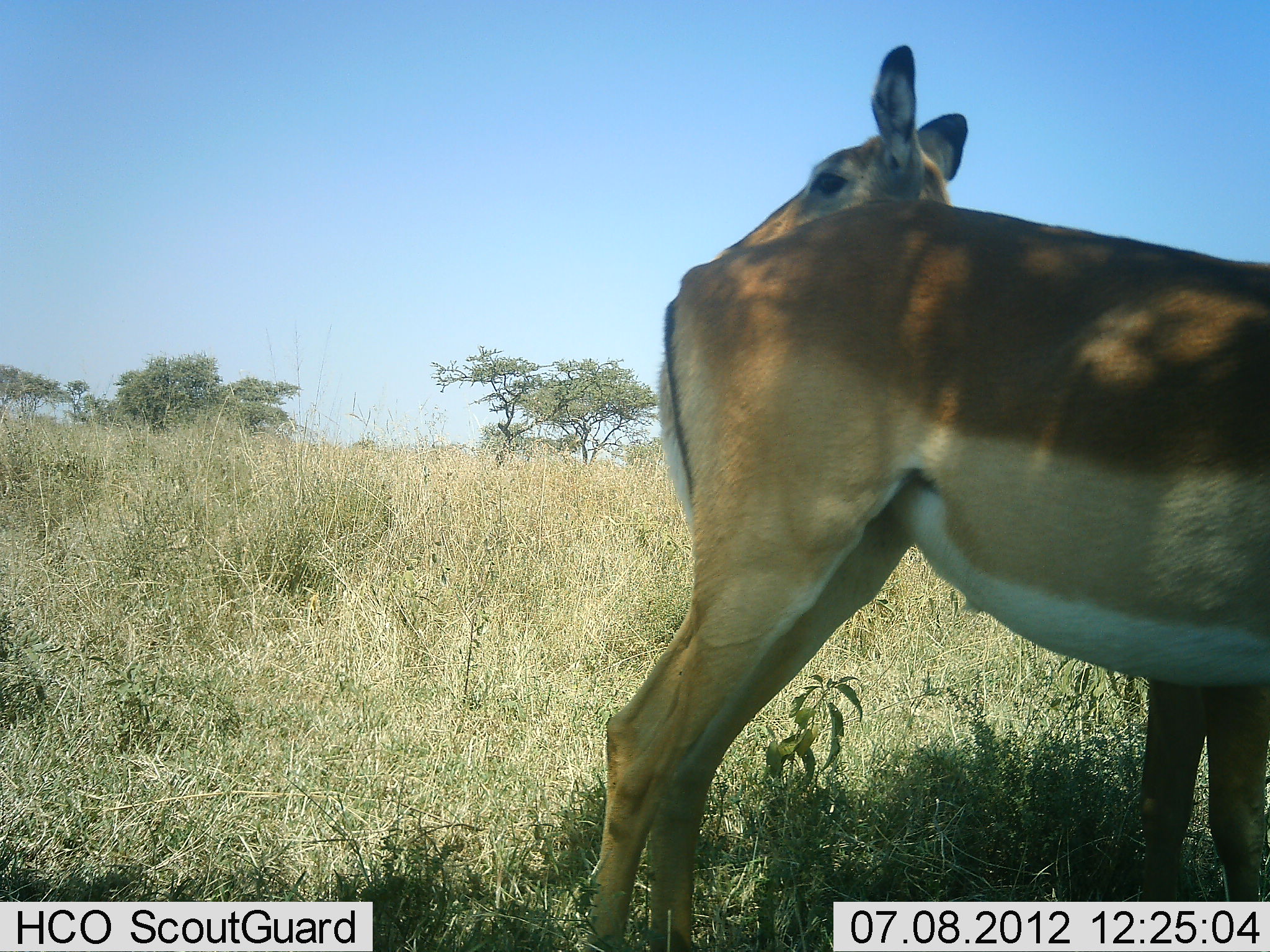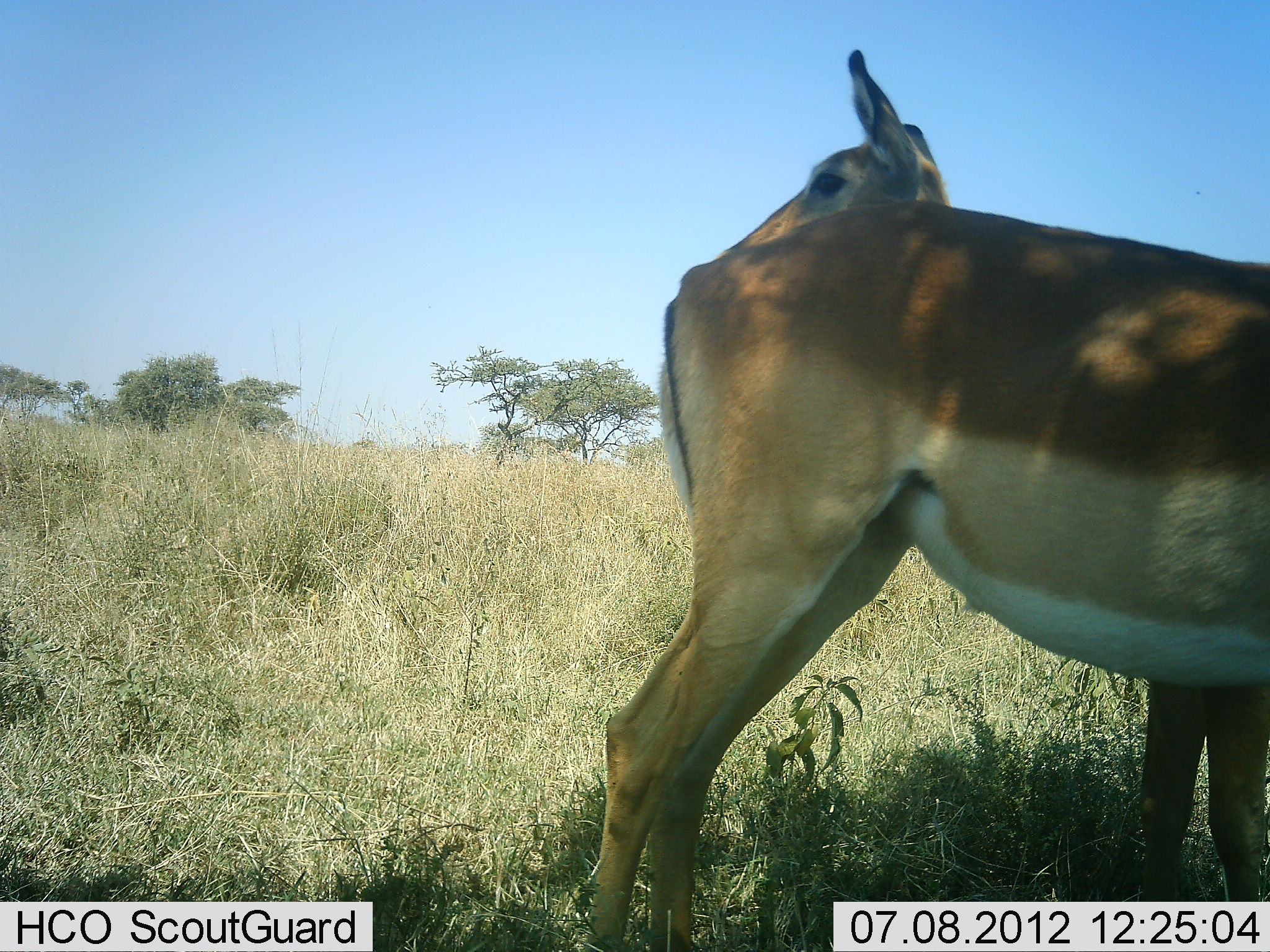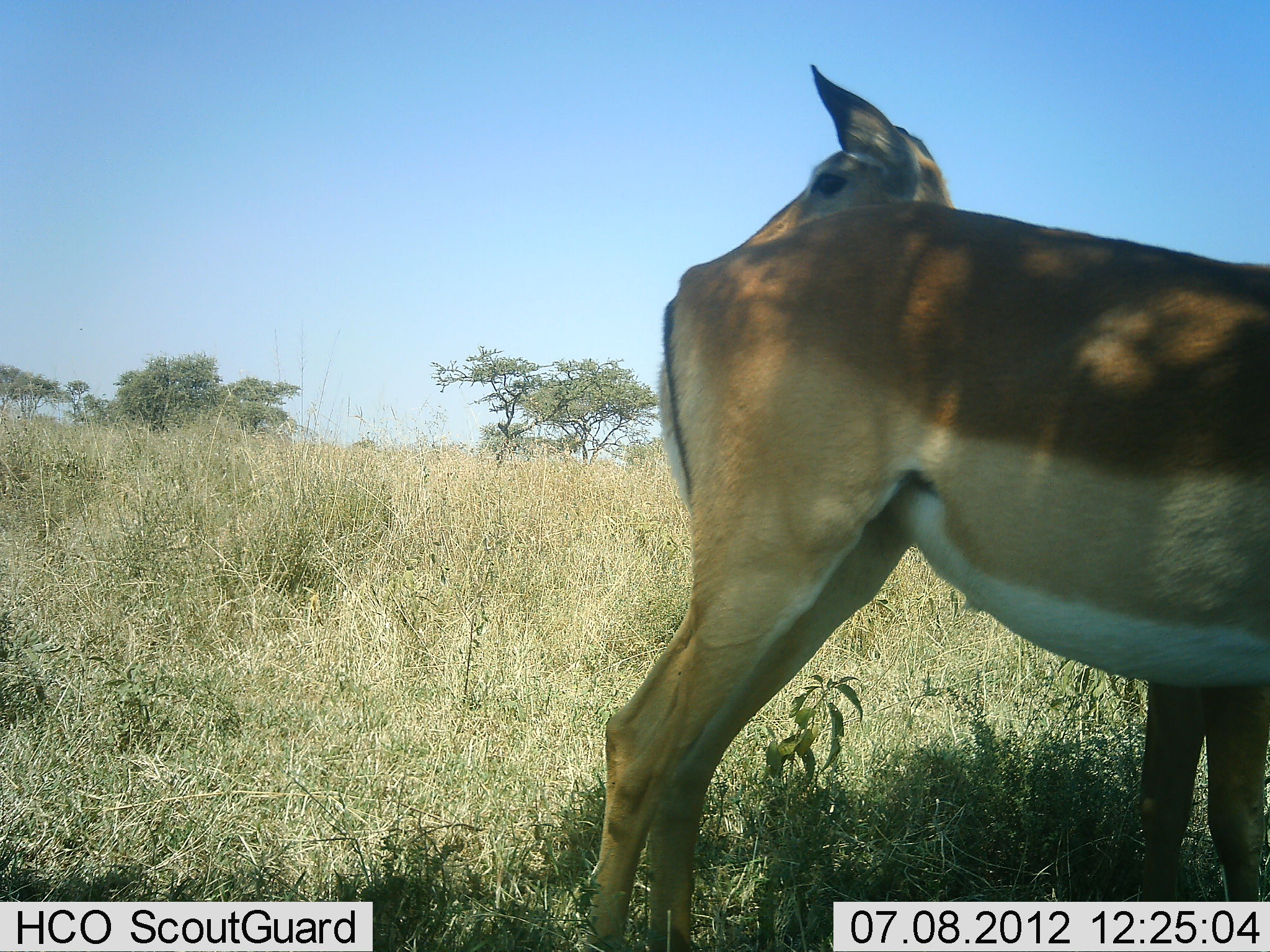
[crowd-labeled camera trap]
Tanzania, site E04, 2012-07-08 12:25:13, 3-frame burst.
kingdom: Animalia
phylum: Chordata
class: Mammalia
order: Artiodactyla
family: Bovidae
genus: Aepyceros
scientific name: Aepyceros melampus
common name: impala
Impala (Aepyceros melampus), count 2. Behavior (volunteer vote fractions): standing 100%, resting 0%, moving 0%, interacting 0%. Young present (vote fraction): 0%. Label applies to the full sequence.